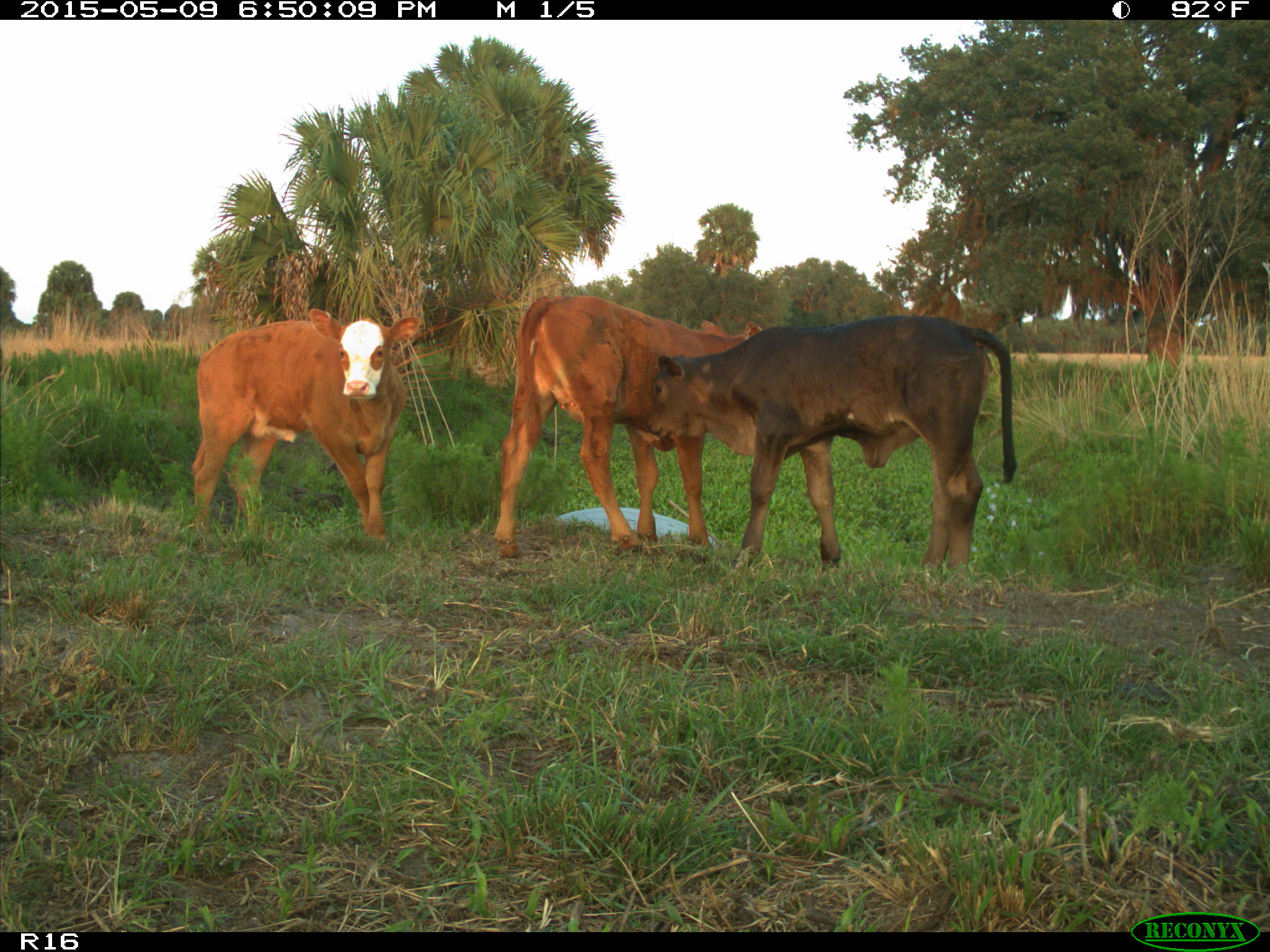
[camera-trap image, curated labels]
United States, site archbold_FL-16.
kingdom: Animalia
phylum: Chordata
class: Mammalia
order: Artiodactyla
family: Bovidae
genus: Bos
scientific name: Bos taurus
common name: domestic cow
Bos taurus (domestic cow).